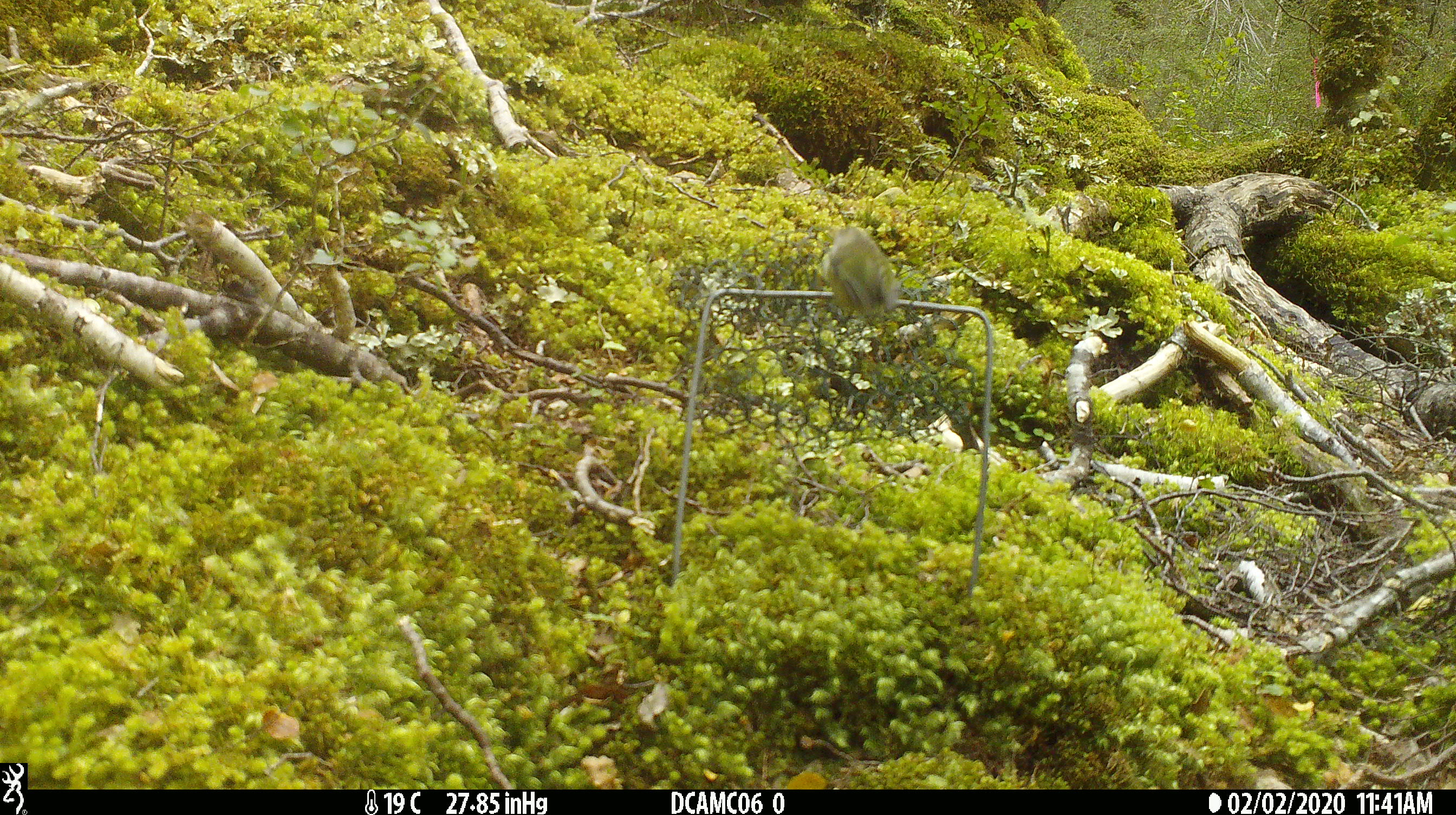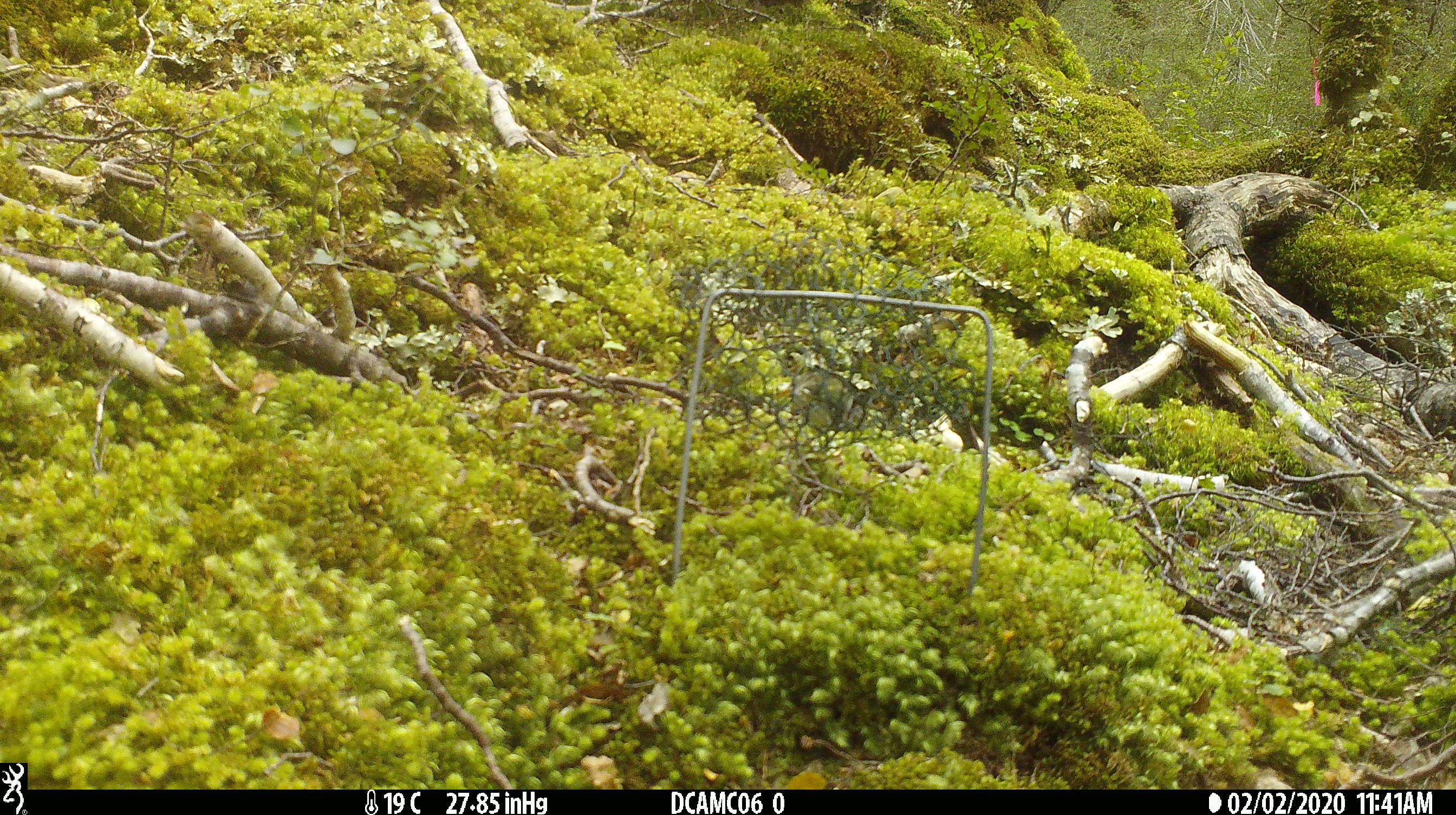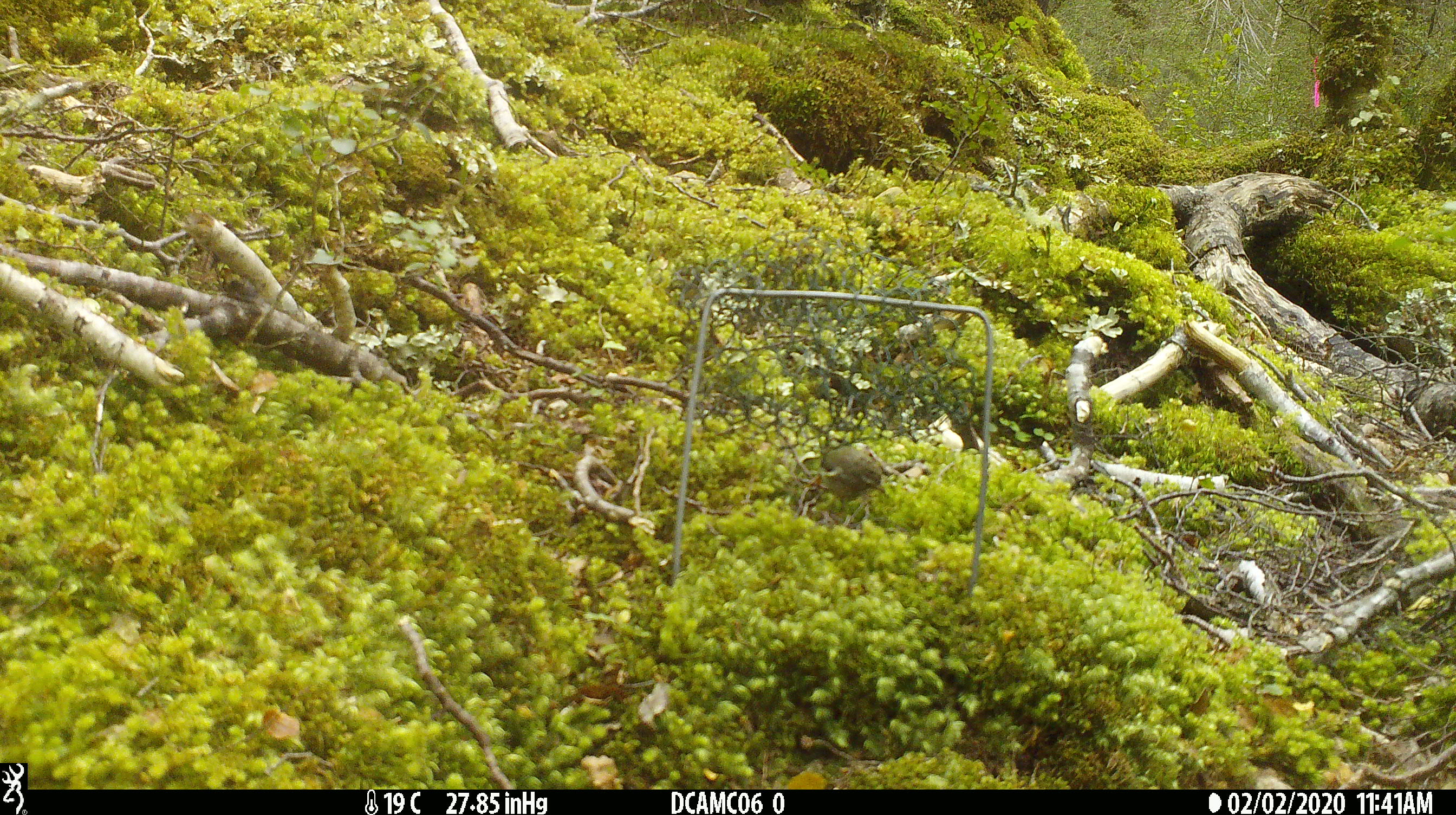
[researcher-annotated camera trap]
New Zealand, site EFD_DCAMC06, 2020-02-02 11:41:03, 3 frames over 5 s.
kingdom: Animalia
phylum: Chordata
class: Aves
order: Passeriformes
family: Acanthisittidae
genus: Acanthisitta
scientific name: Acanthisitta chloris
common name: rifleman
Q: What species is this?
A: Rifleman (Acanthisitta chloris).